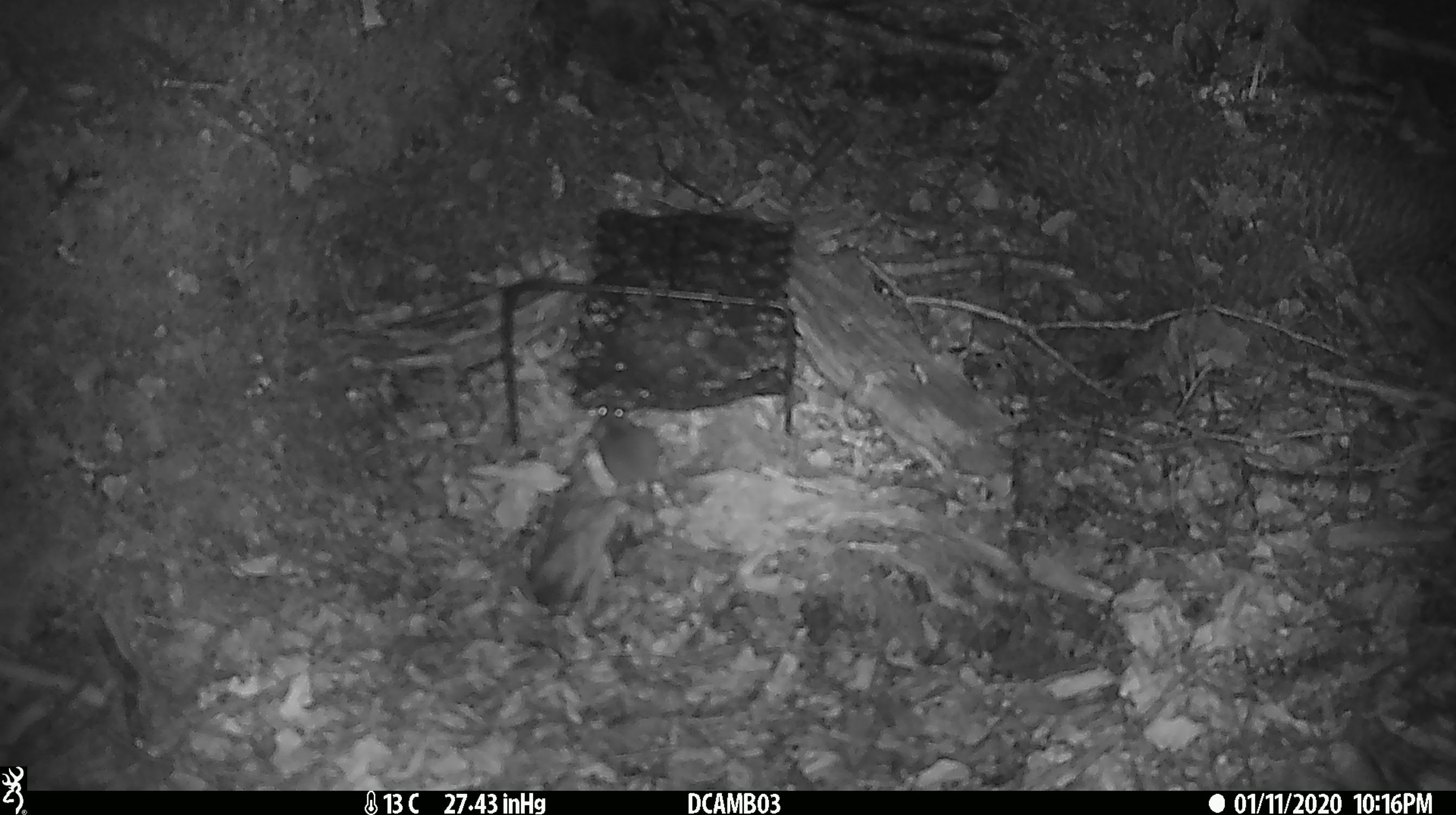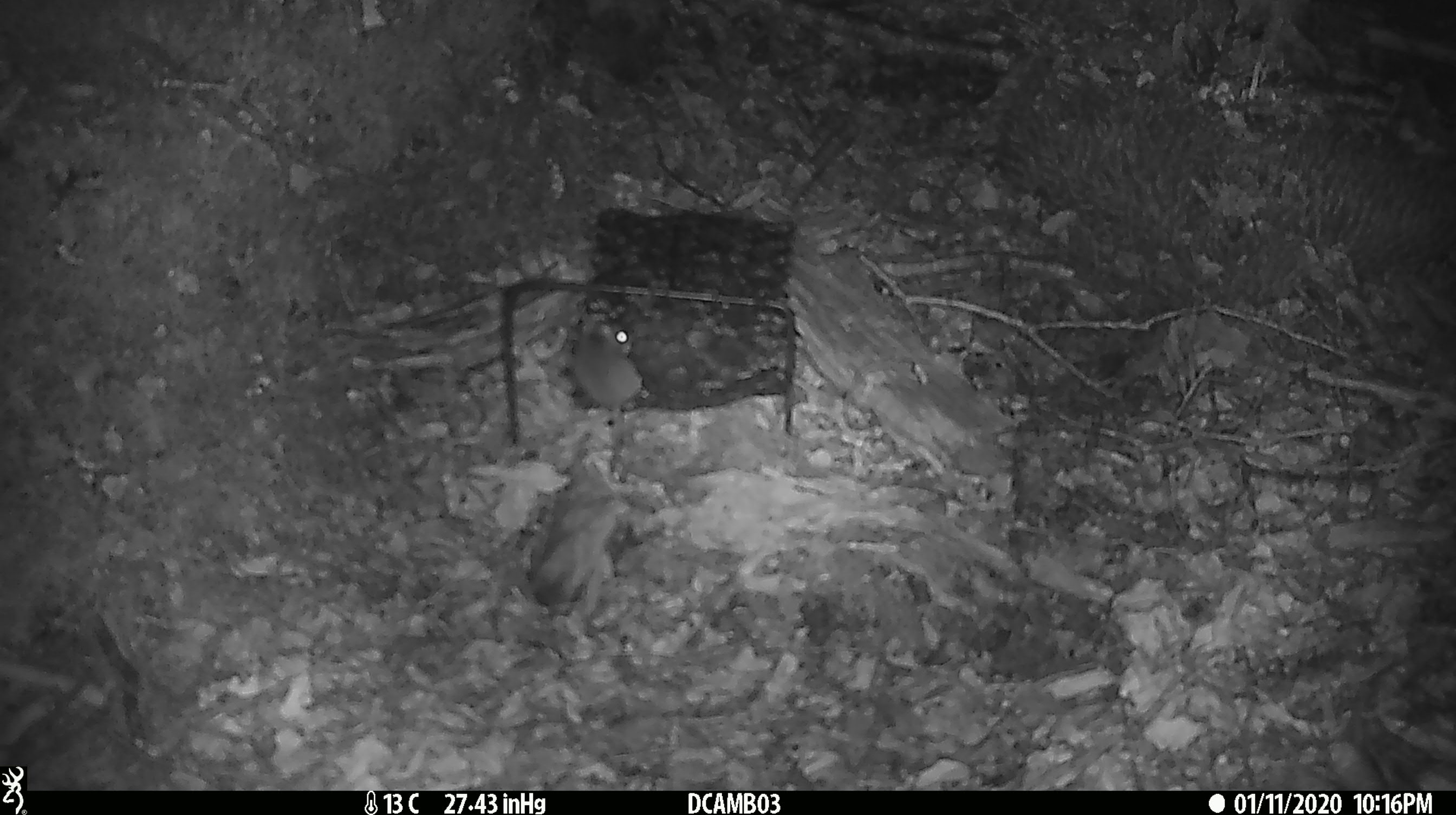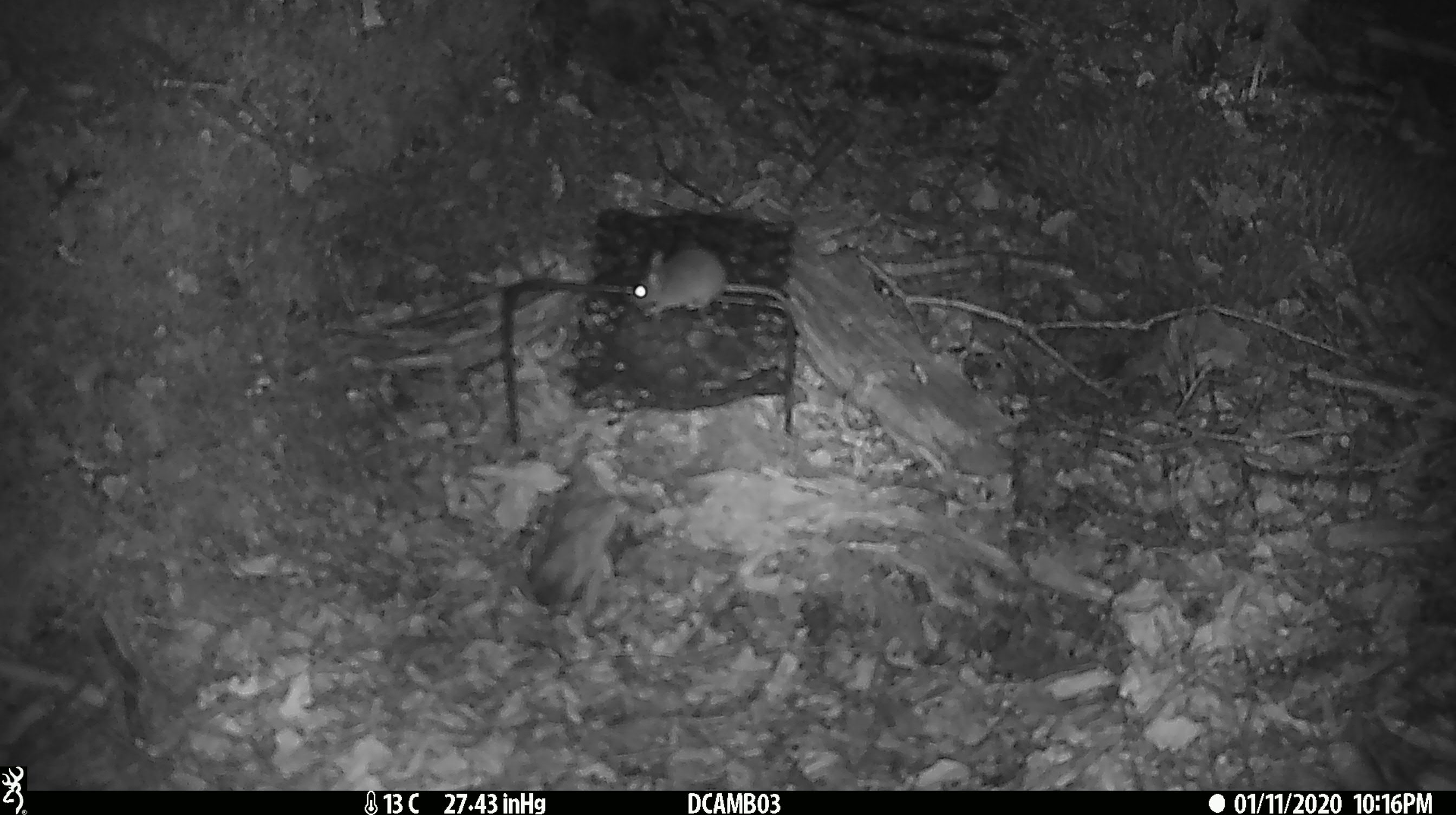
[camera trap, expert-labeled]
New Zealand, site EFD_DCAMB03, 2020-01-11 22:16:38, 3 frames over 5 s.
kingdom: Animalia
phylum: Chordata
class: Mammalia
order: Rodentia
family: Muridae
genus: Mus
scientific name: Mus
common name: mouse